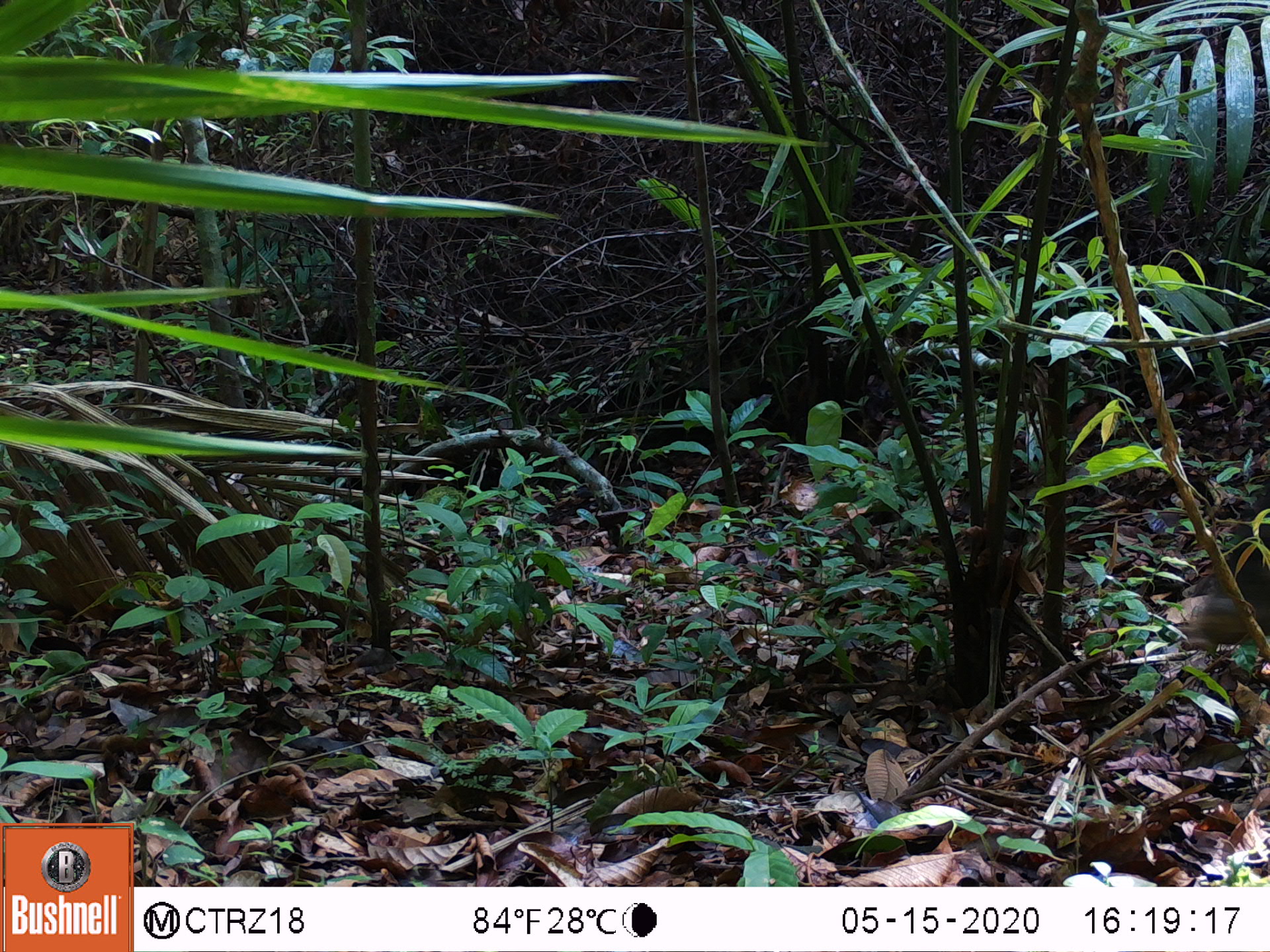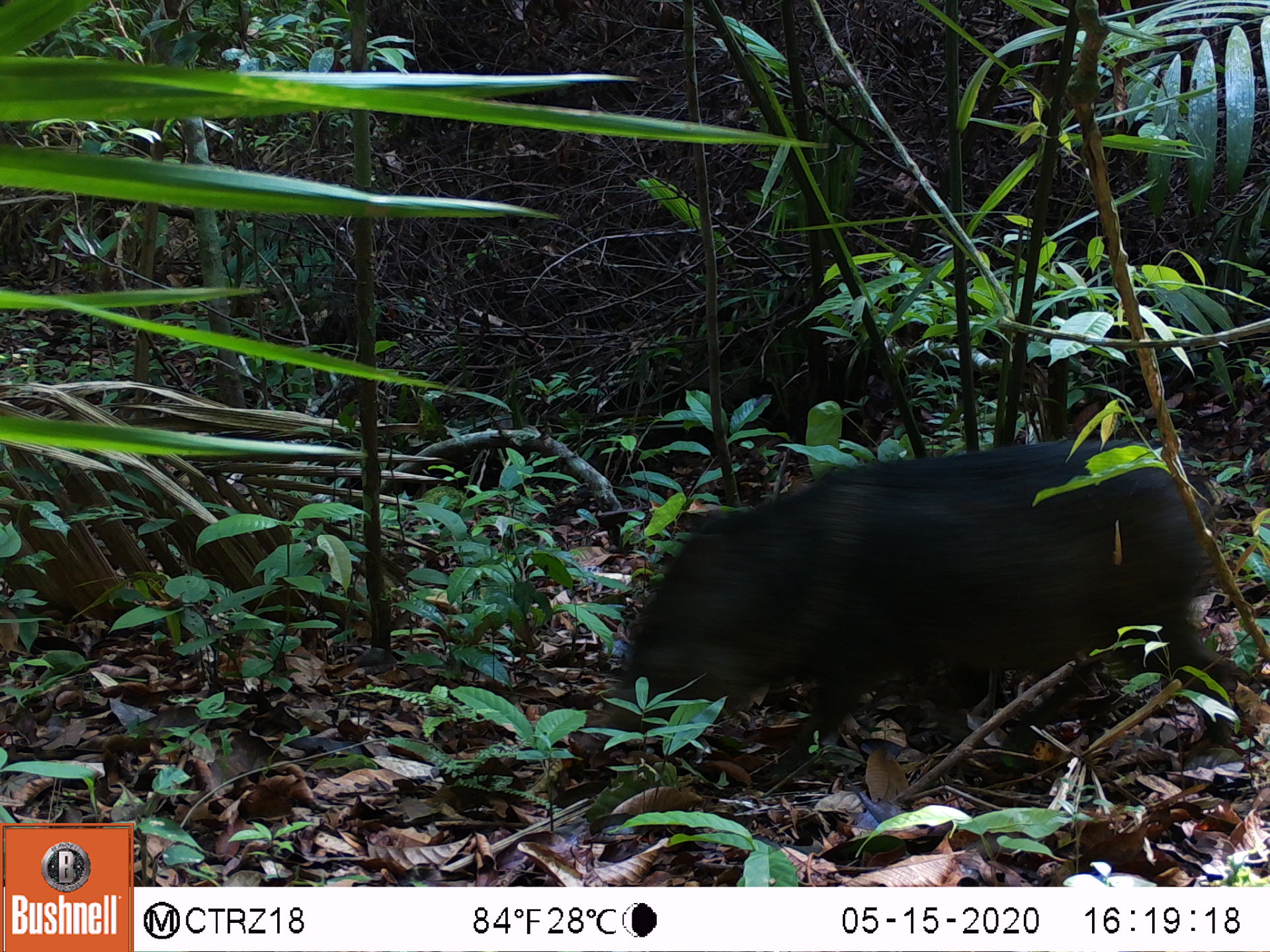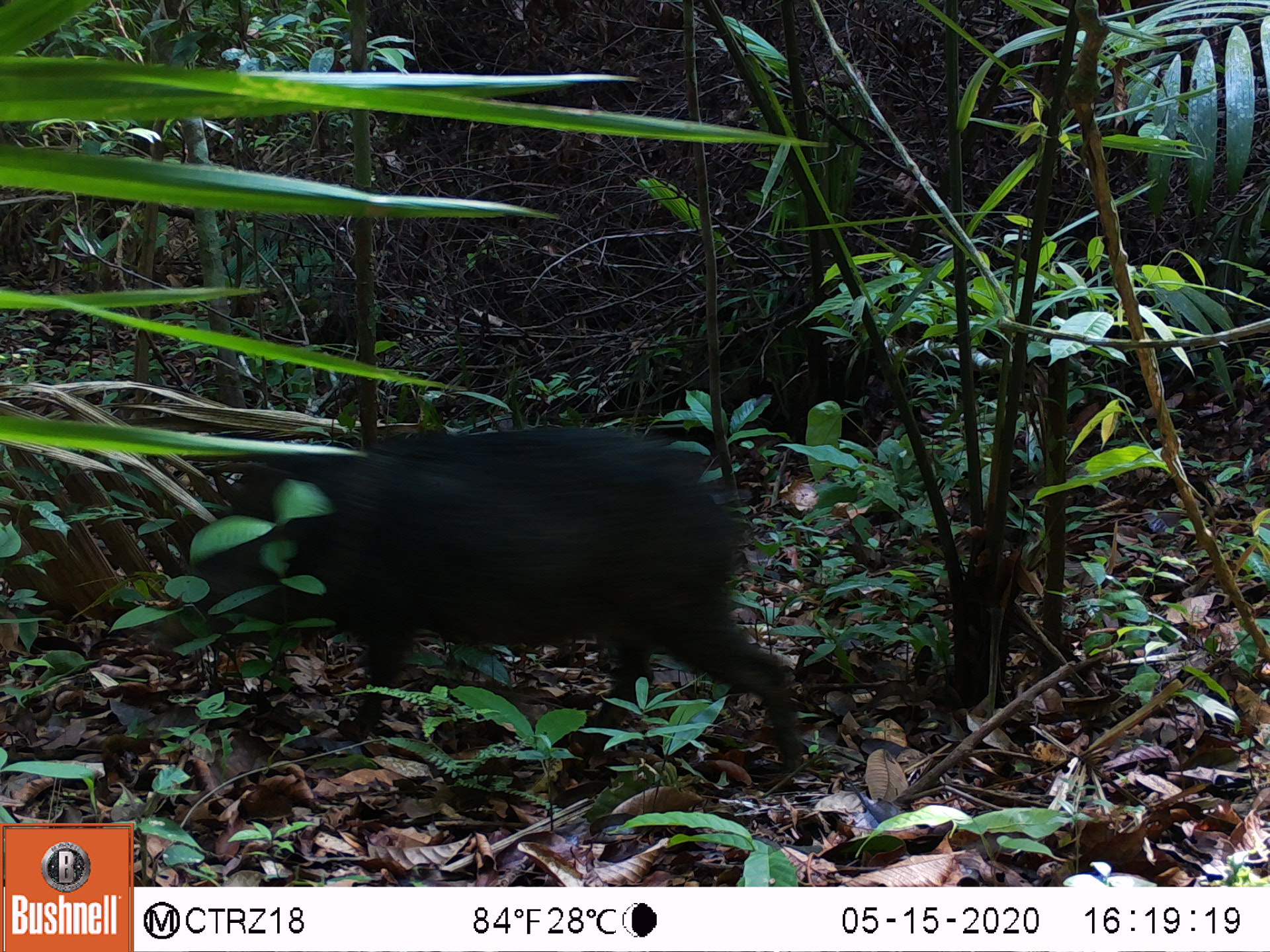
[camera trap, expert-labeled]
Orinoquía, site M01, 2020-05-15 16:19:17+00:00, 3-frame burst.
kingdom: Animalia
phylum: Chordata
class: Mammalia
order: Artiodactyla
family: Tayassuidae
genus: Pecari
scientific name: Pecari tajacu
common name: collared peccary